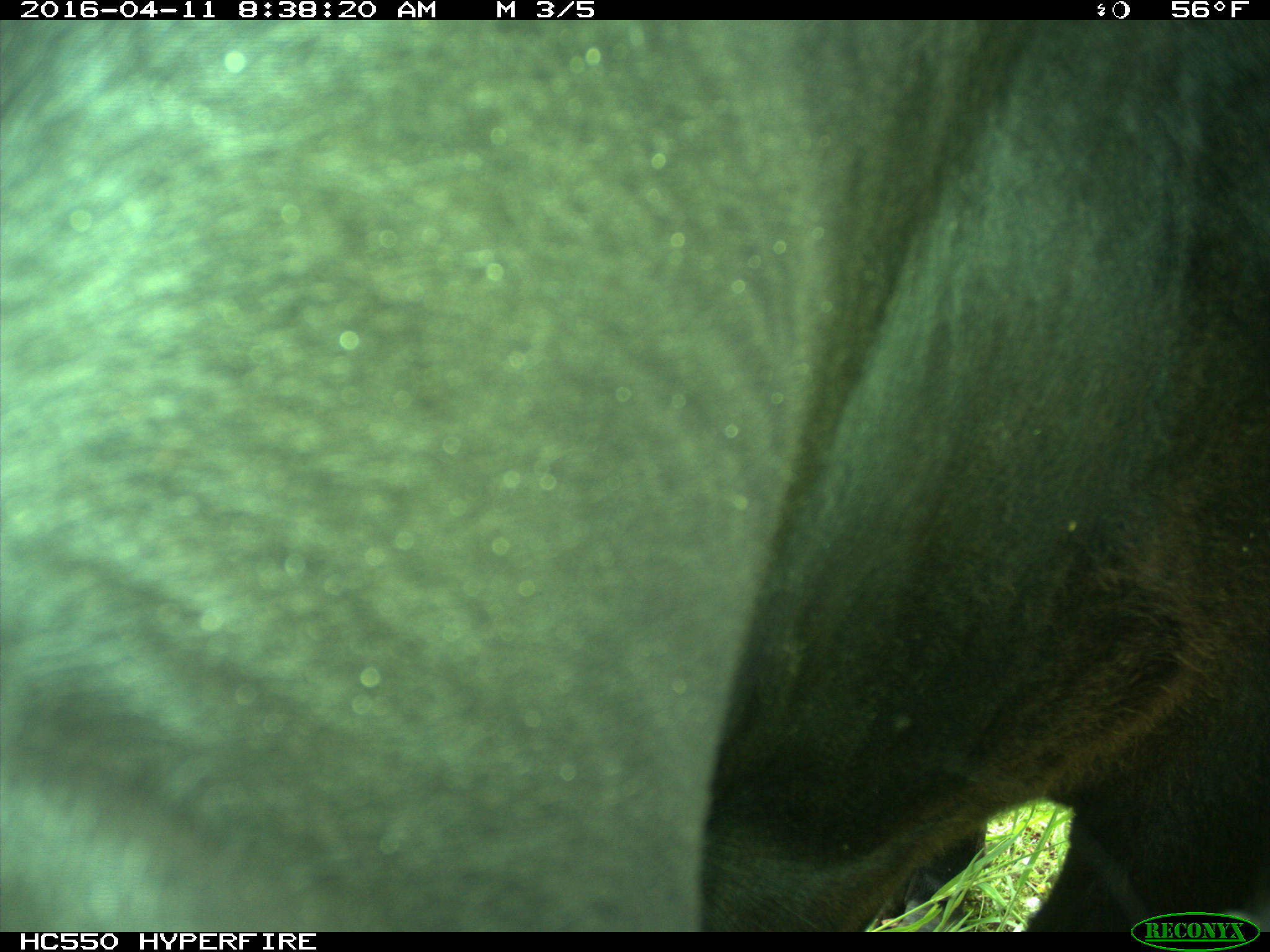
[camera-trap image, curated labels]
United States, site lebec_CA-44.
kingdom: Animalia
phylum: Chordata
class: Mammalia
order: Artiodactyla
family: Bovidae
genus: Bos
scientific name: Bos taurus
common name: domestic cow